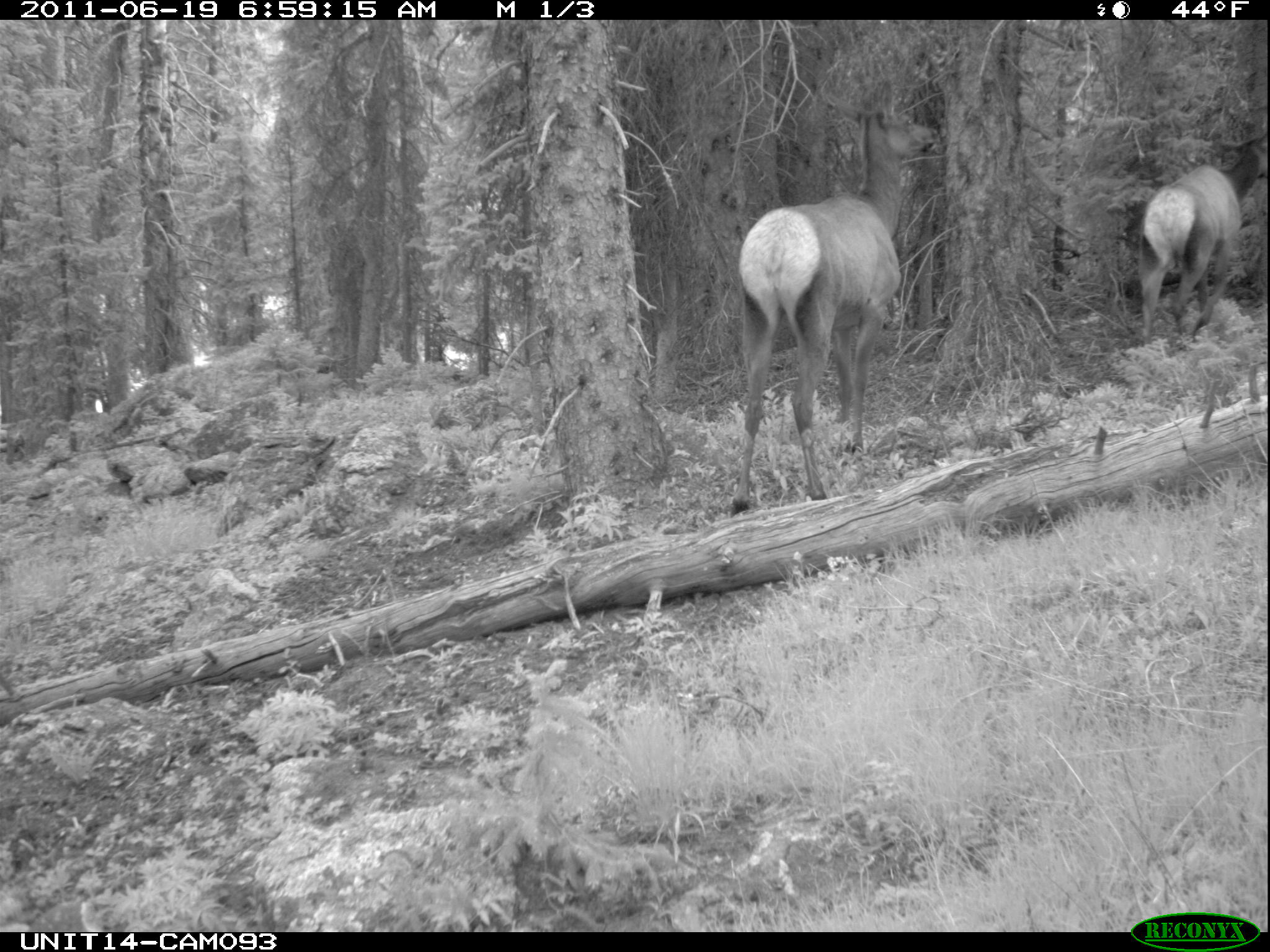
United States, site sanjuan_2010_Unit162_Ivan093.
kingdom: Animalia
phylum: Chordata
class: Mammalia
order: Artiodactyla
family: Cervidae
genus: Cervus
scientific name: Cervus elaphus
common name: red deer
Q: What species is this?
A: Cervus elaphus (red deer).